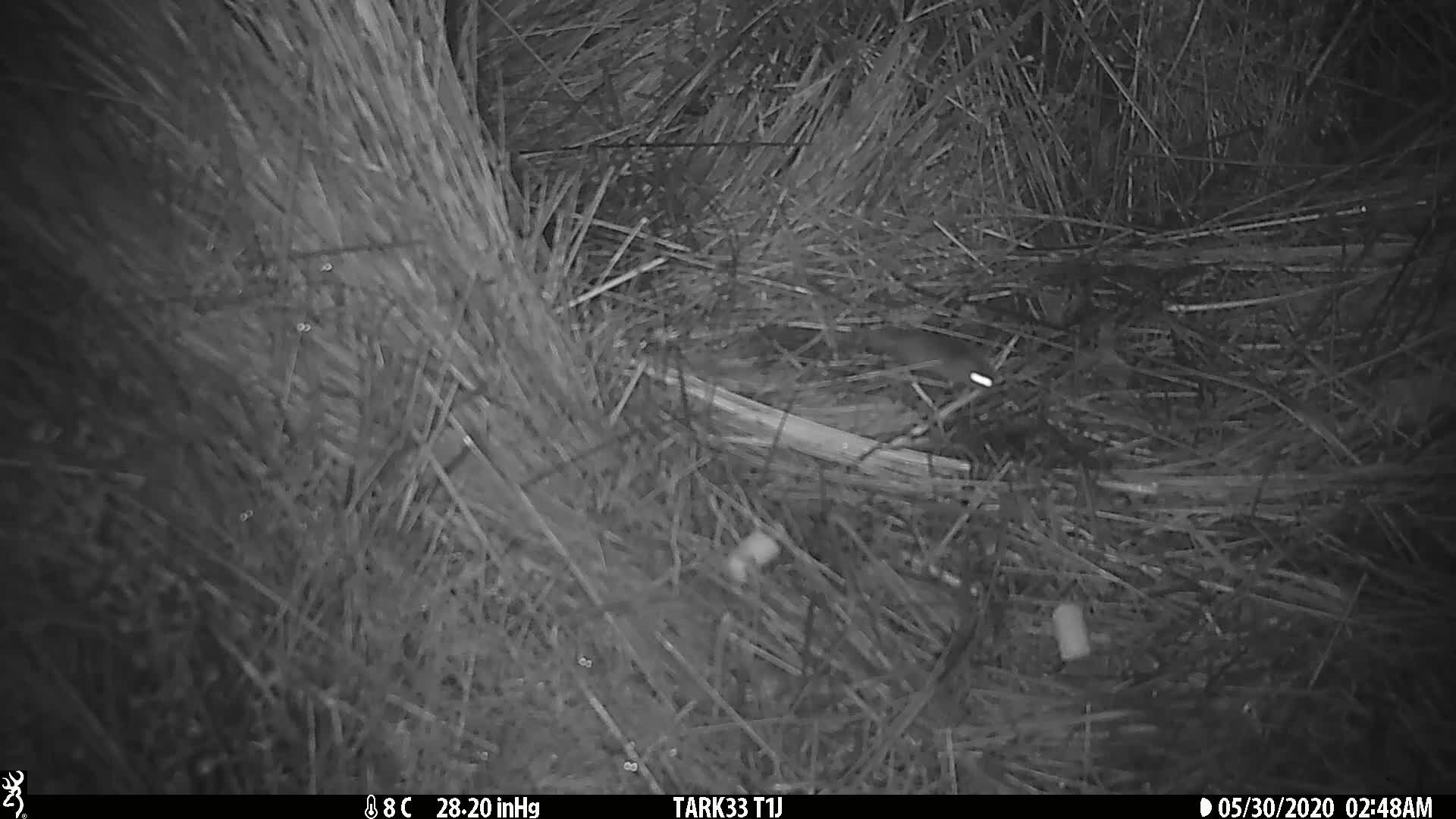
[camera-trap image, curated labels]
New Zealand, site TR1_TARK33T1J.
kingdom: Animalia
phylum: Chordata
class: Mammalia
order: Rodentia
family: Muridae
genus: Mus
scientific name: Mus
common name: mouse